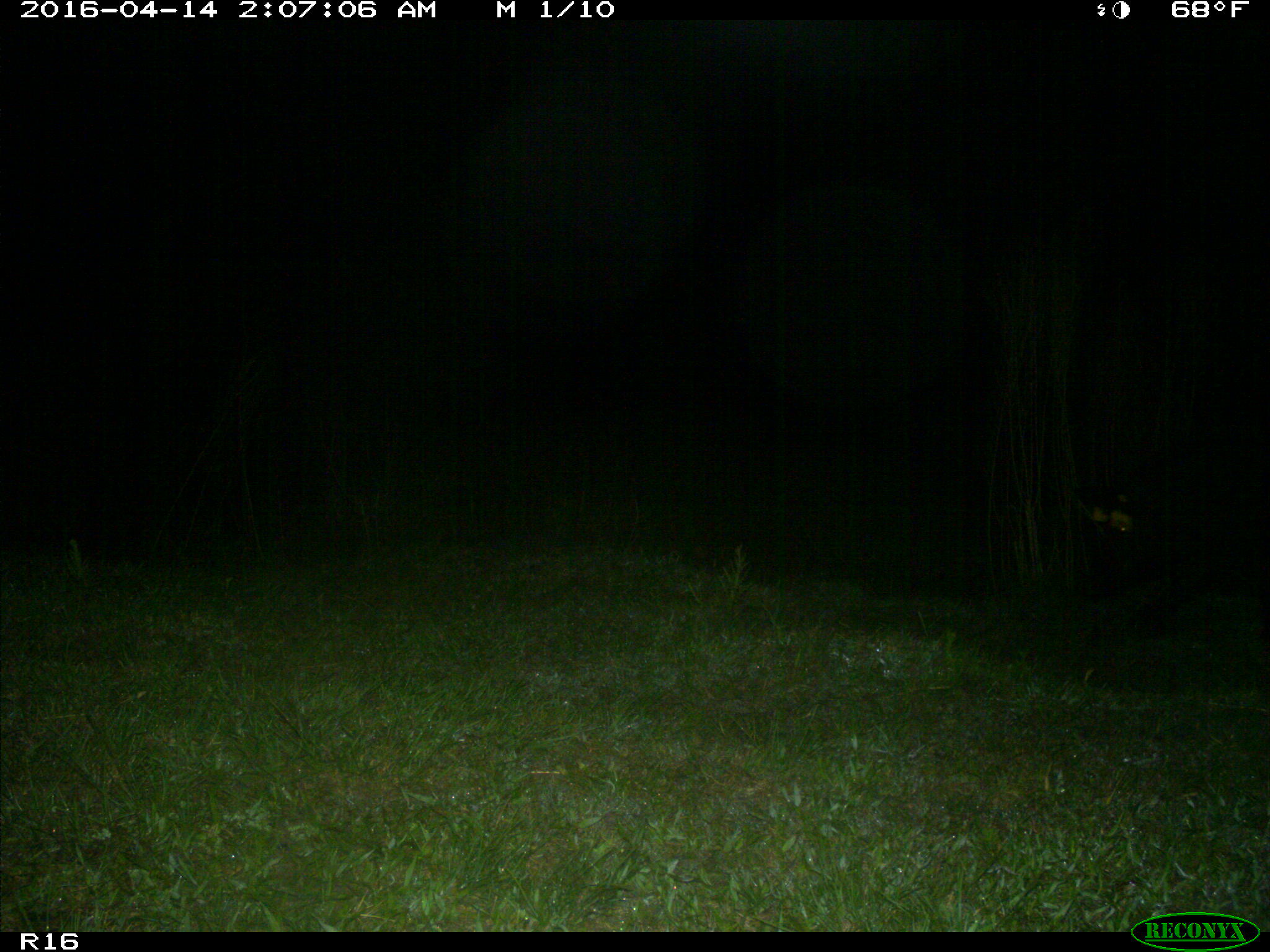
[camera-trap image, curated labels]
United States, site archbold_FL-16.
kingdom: Animalia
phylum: Chordata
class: Mammalia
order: Artiodactyla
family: Suidae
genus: Sus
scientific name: Sus scrofa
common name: wild boar